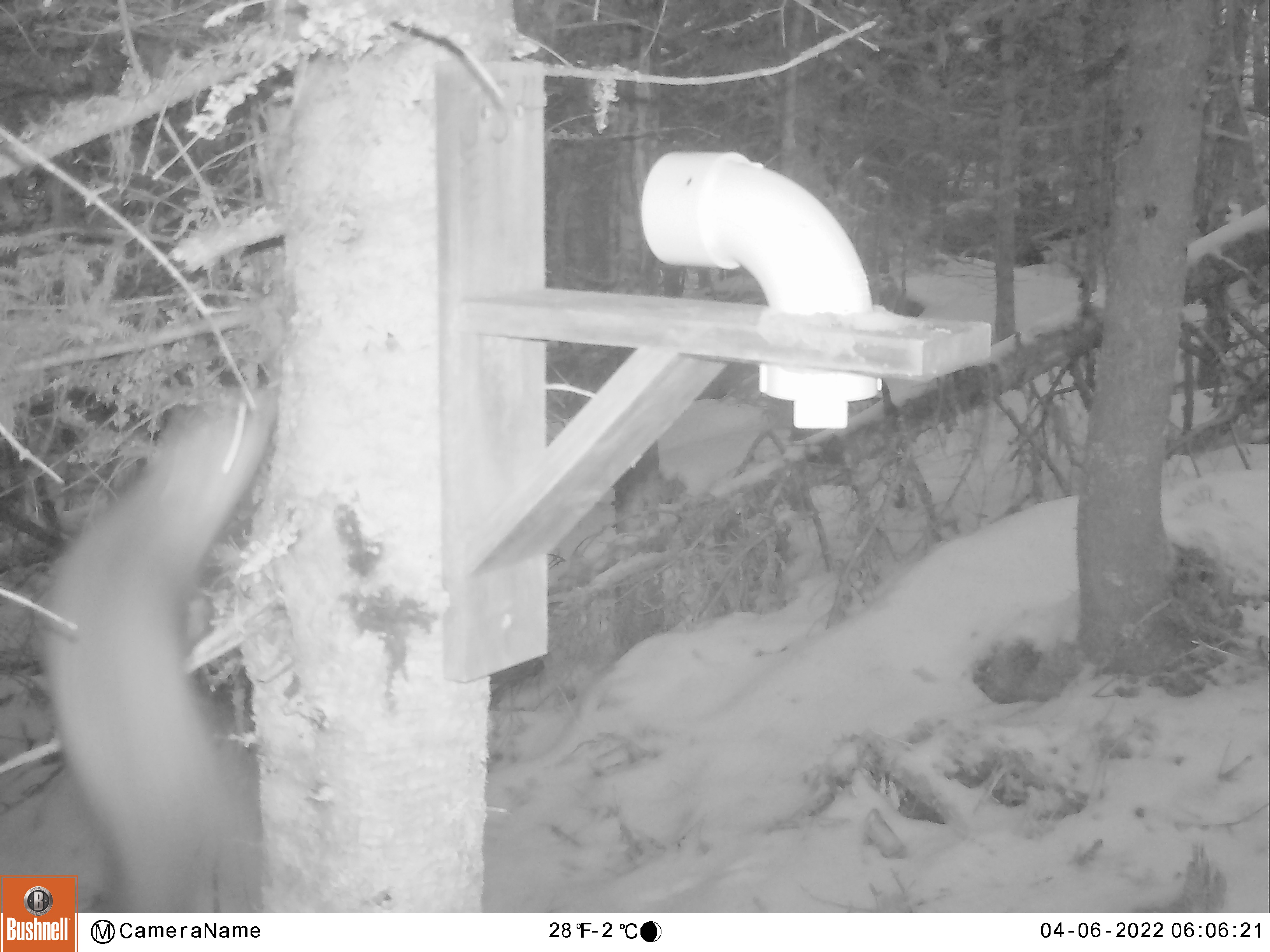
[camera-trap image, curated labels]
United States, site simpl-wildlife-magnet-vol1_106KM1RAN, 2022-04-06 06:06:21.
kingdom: Animalia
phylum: Chordata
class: Mammalia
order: Carnivora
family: Mustelidae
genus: Martes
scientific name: Martes americana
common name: american marten